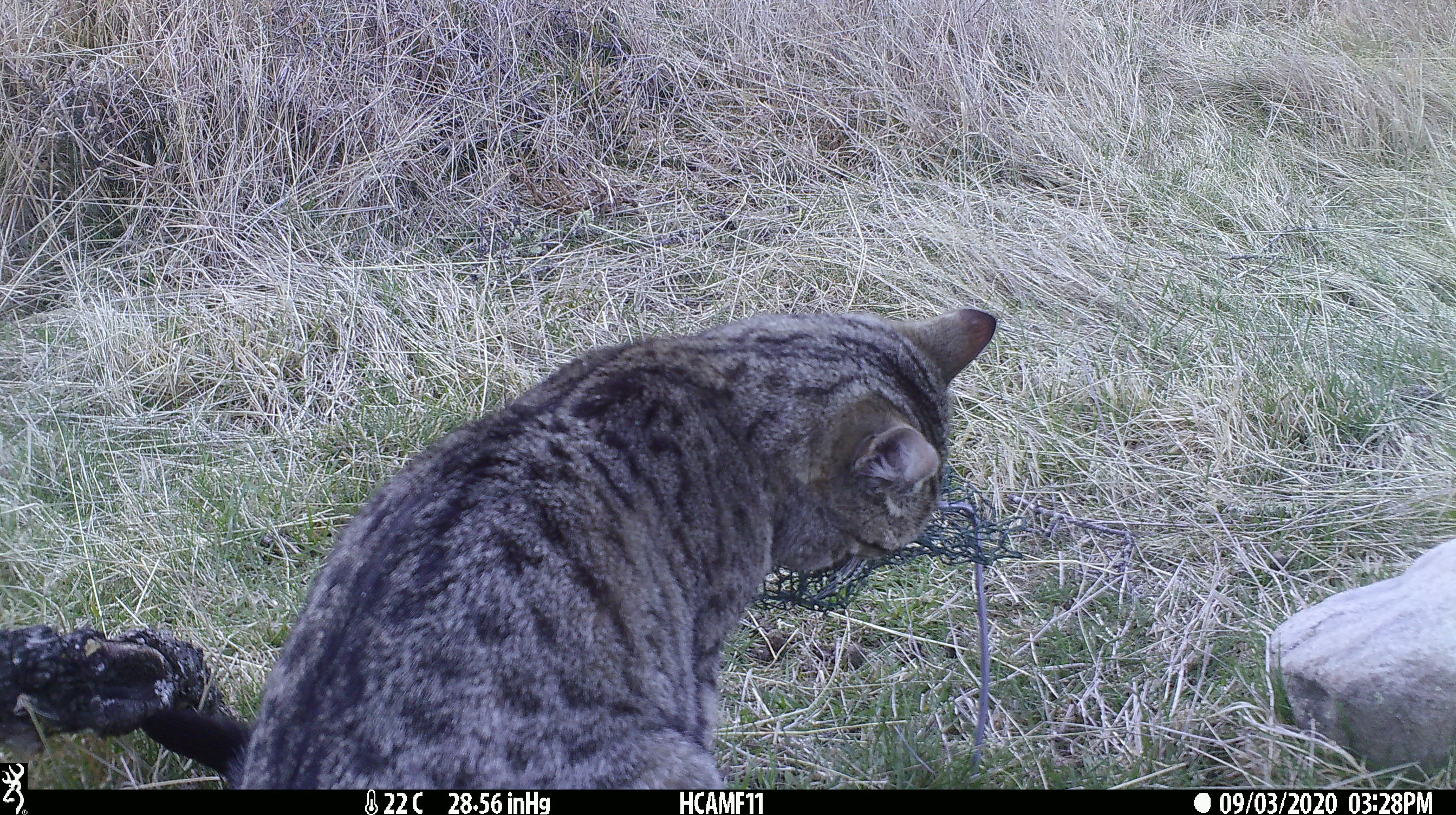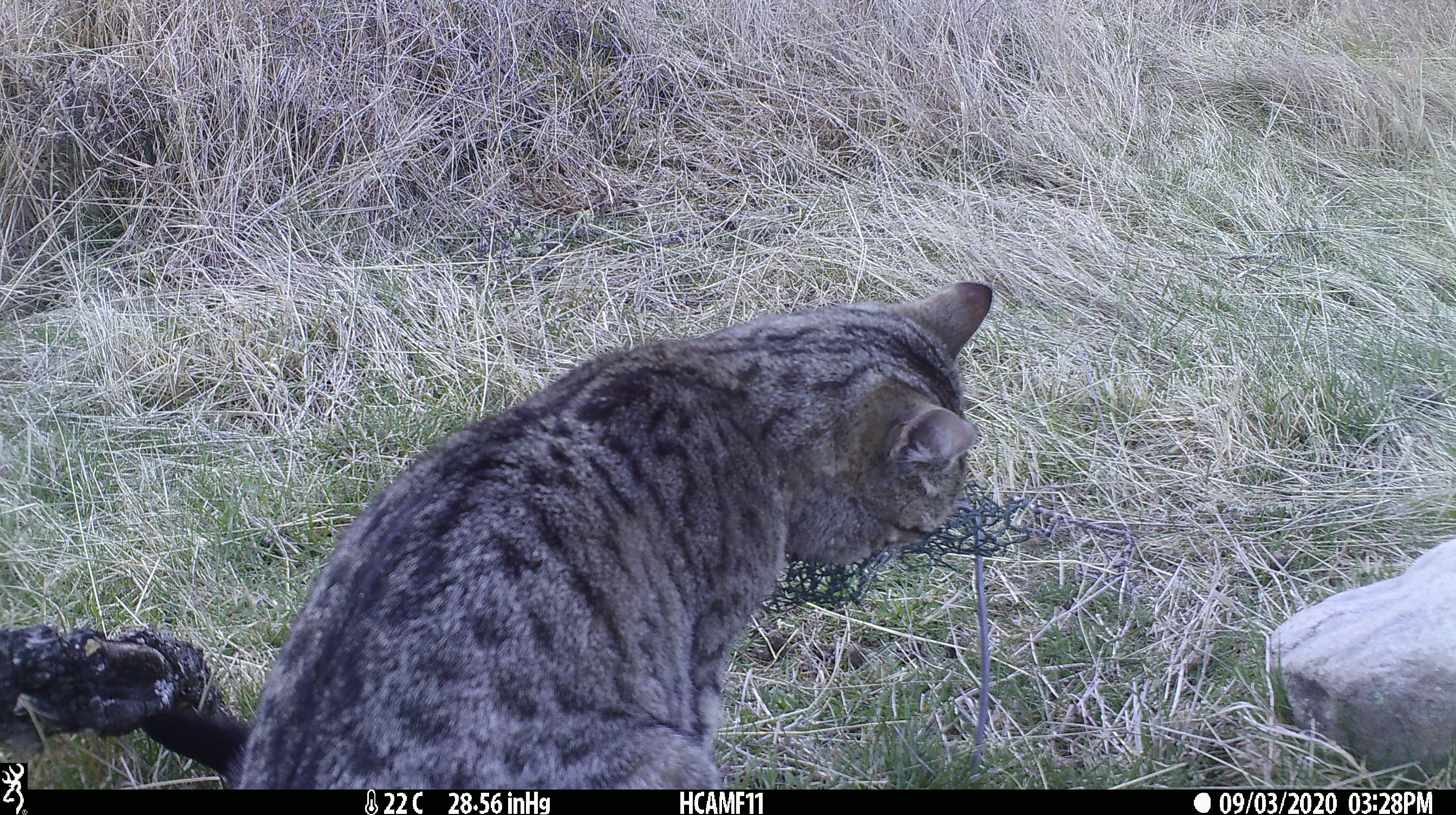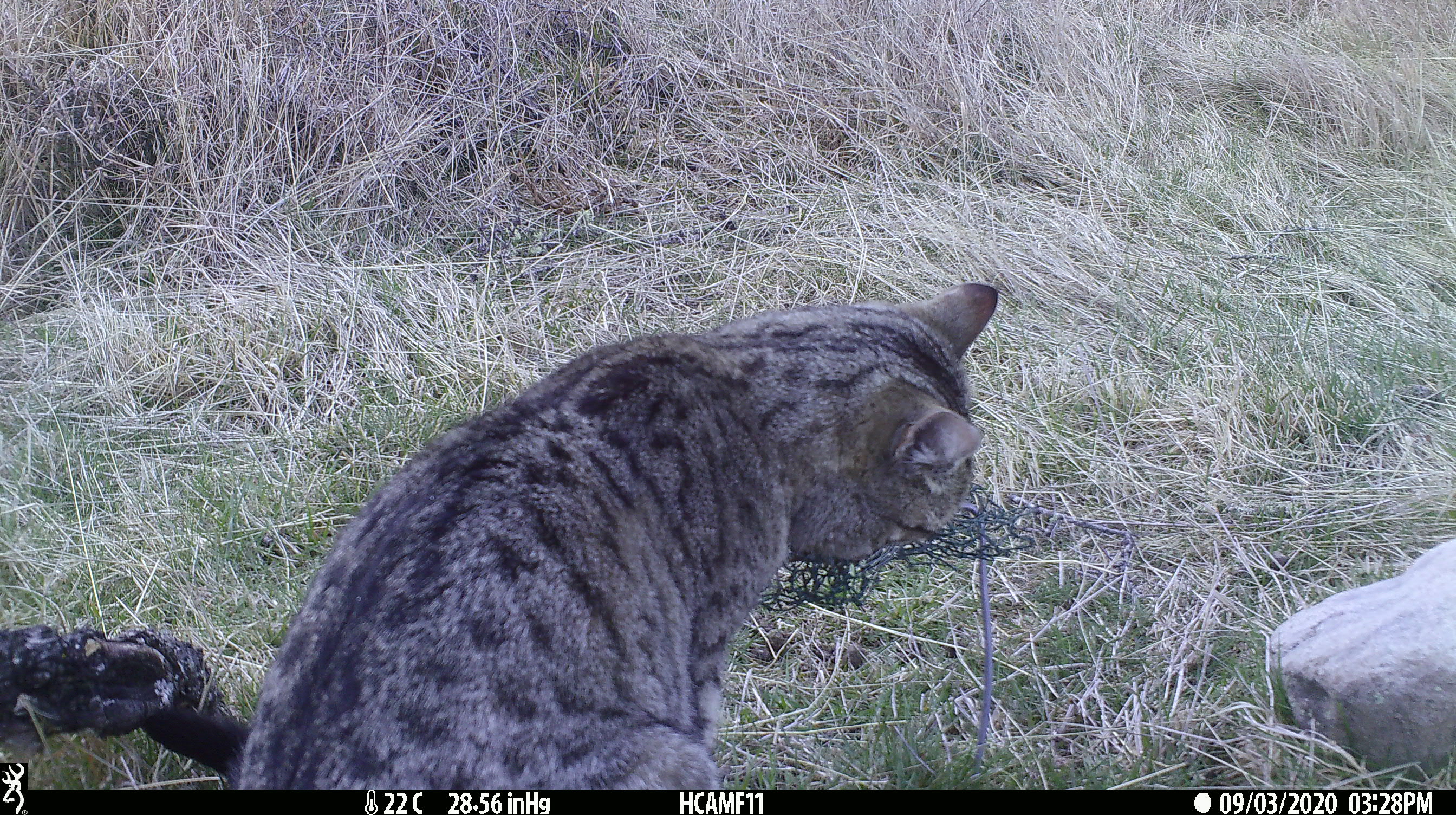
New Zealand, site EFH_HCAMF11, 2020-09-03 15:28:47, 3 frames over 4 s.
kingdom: Animalia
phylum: Chordata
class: Mammalia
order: Carnivora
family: Felidae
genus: Felis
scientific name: Felis catus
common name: domestic cat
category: cat